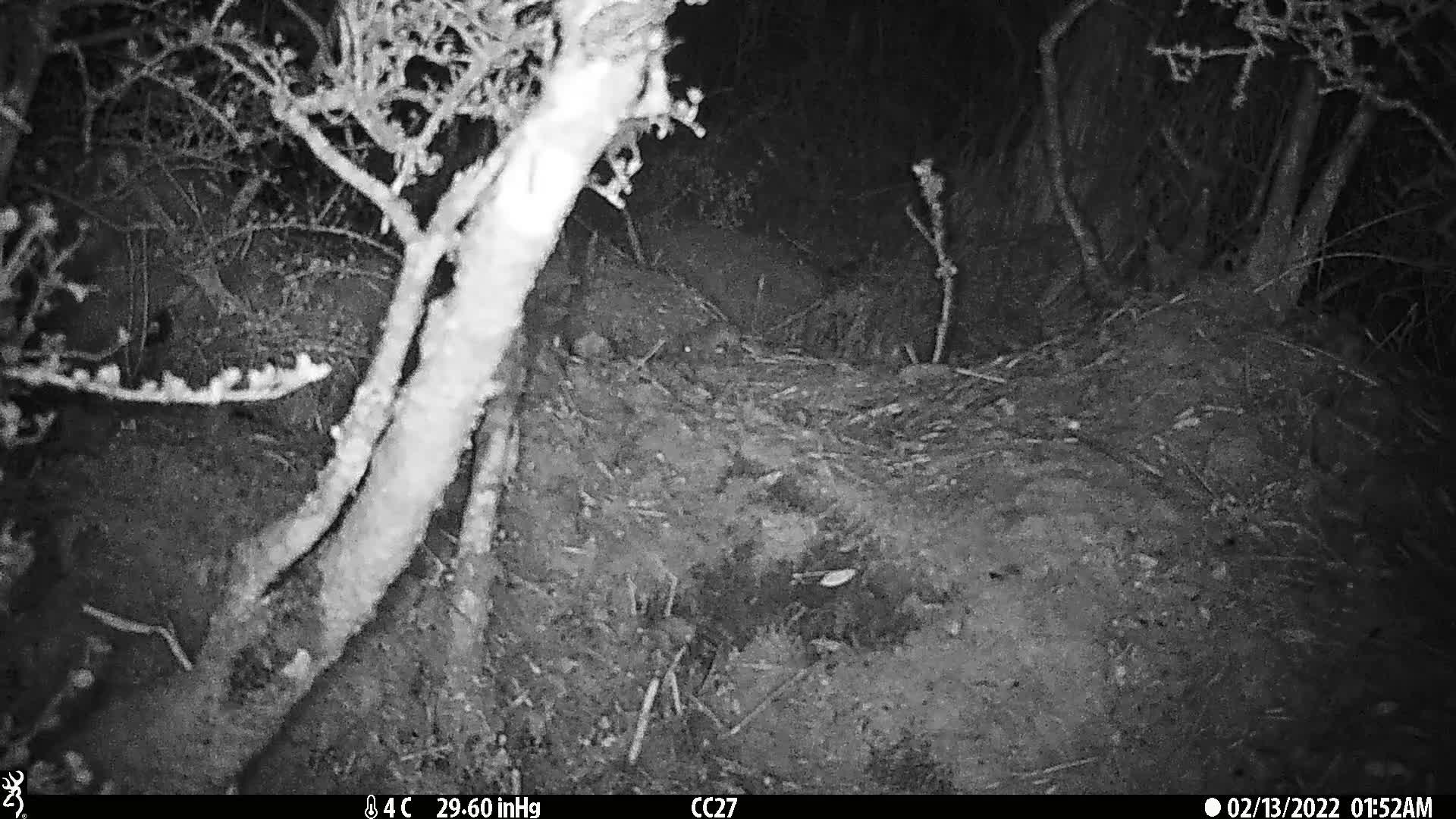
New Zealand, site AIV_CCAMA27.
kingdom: Animalia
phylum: Chordata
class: Mammalia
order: Rodentia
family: Muridae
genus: Mus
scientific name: Mus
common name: mouse